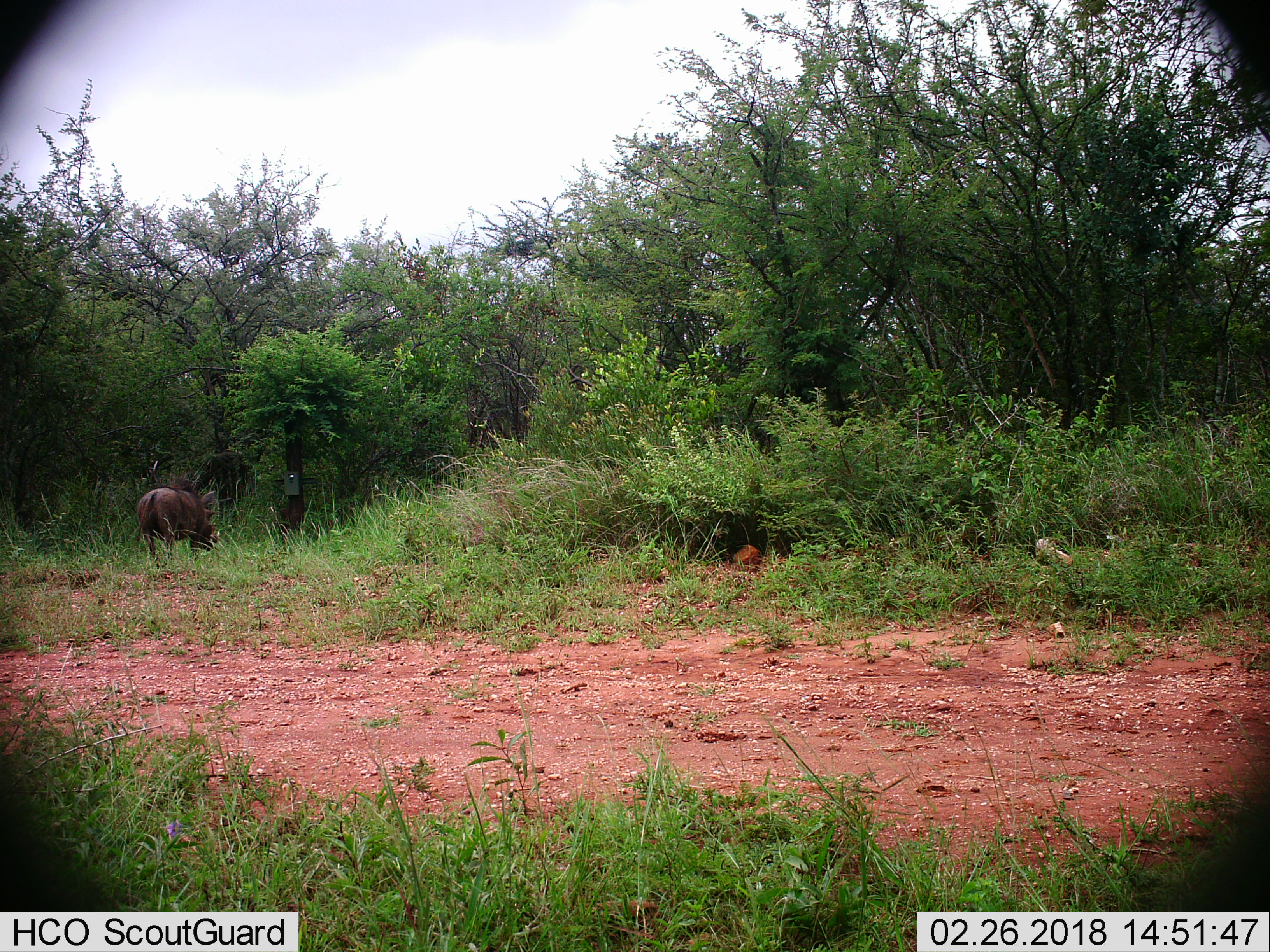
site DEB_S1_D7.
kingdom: Animalia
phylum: Chordata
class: Mammalia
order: Artiodactyla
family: Suidae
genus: Phacochoerus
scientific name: Phacochoerus africanus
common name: warthog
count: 1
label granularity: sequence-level